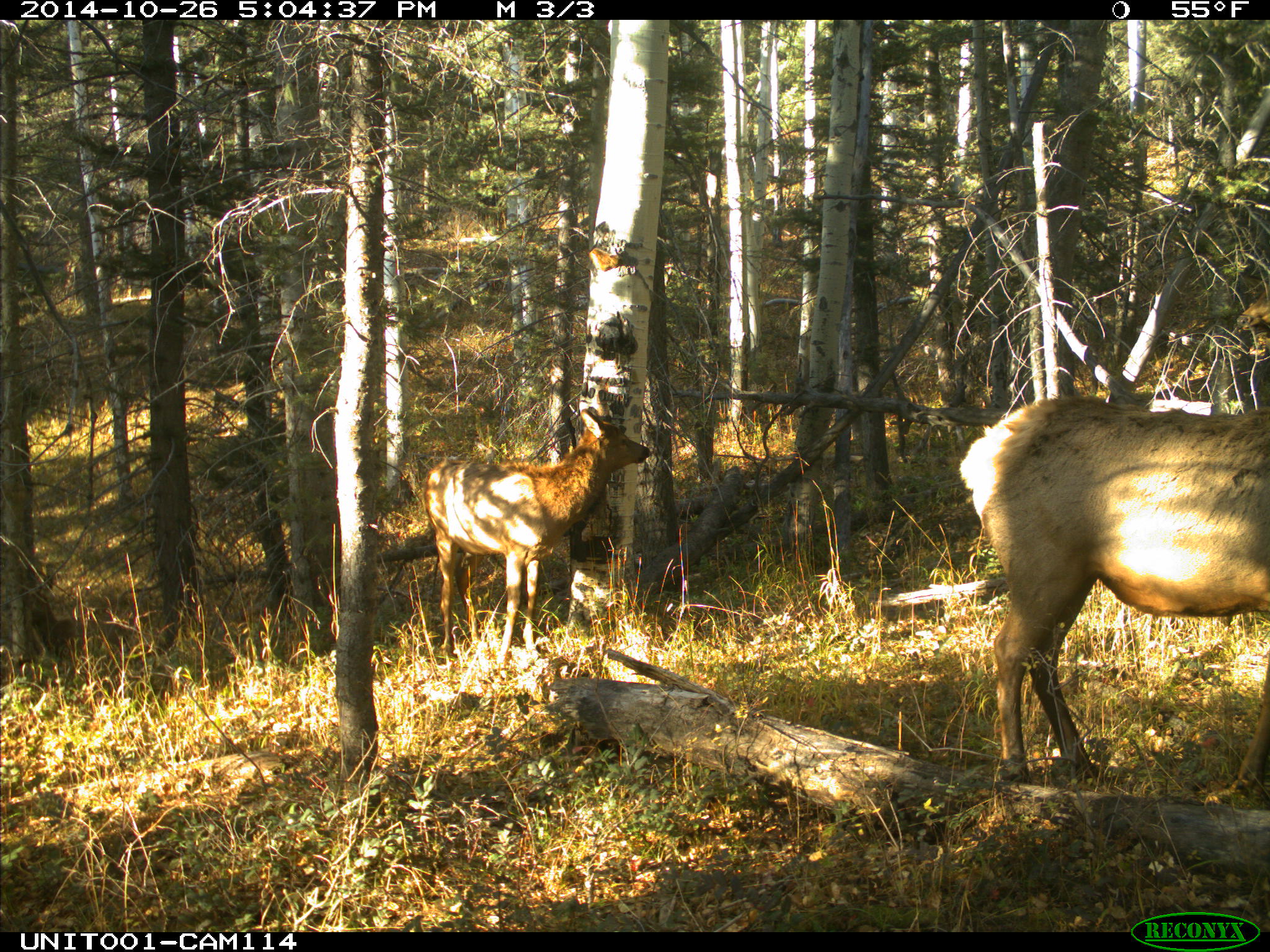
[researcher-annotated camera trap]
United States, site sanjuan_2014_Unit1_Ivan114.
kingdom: Animalia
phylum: Chordata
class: Mammalia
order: Artiodactyla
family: Cervidae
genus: Cervus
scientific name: Cervus elaphus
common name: red deer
Cervus elaphus (red deer).